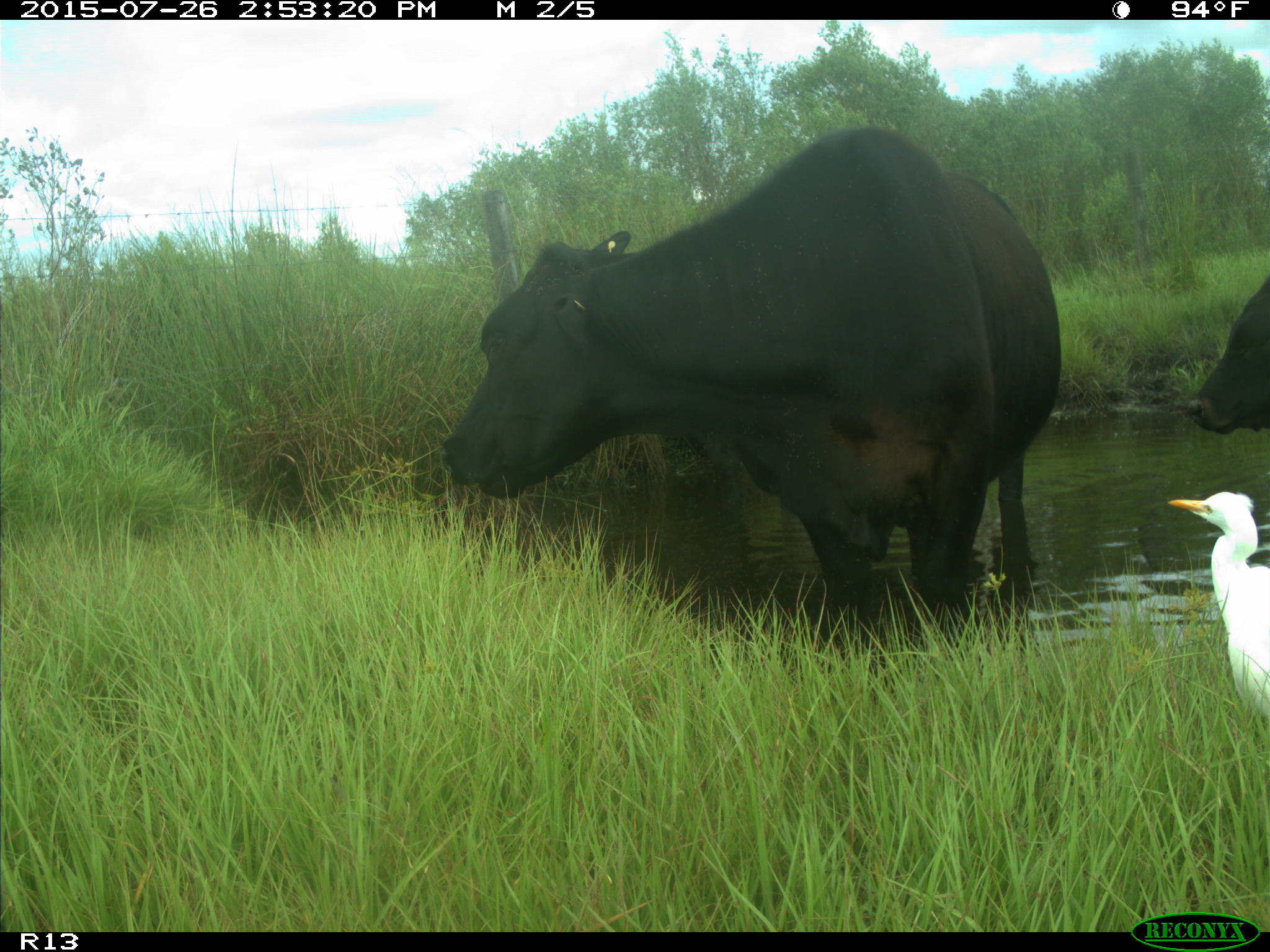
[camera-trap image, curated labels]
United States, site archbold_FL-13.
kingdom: Animalia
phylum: Chordata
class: Mammalia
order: Artiodactyla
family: Bovidae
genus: Bos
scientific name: Bos taurus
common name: domestic cow